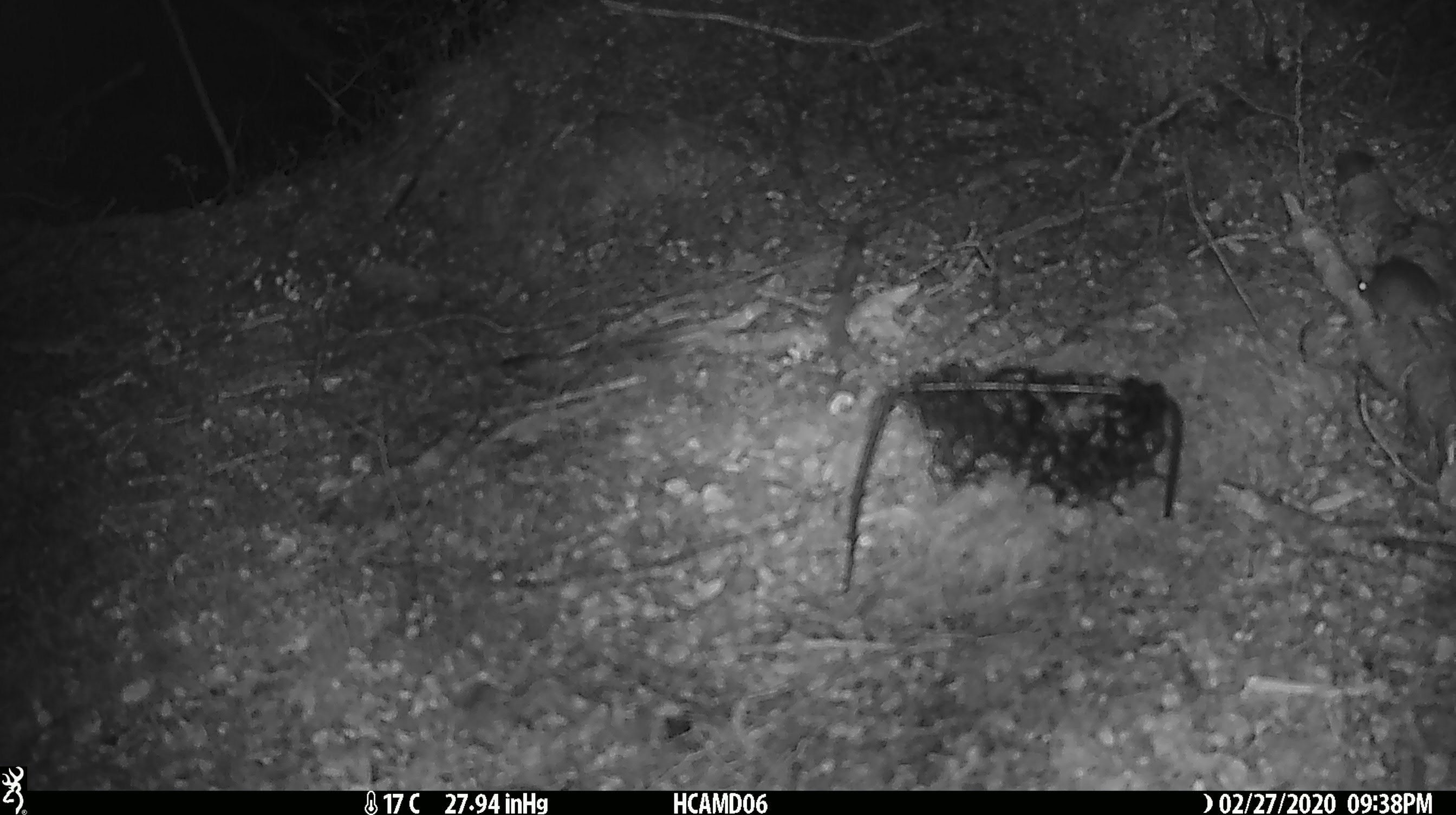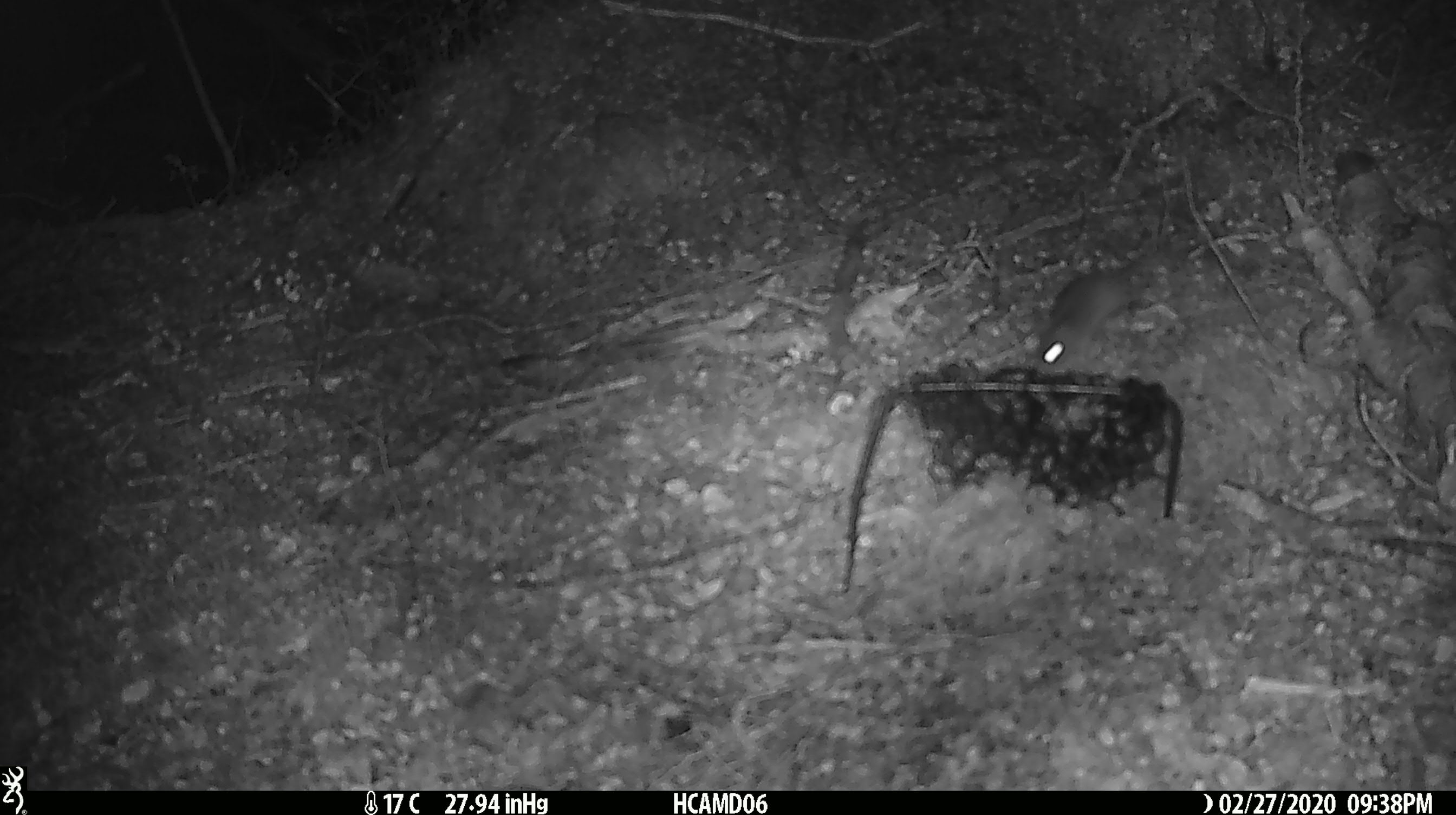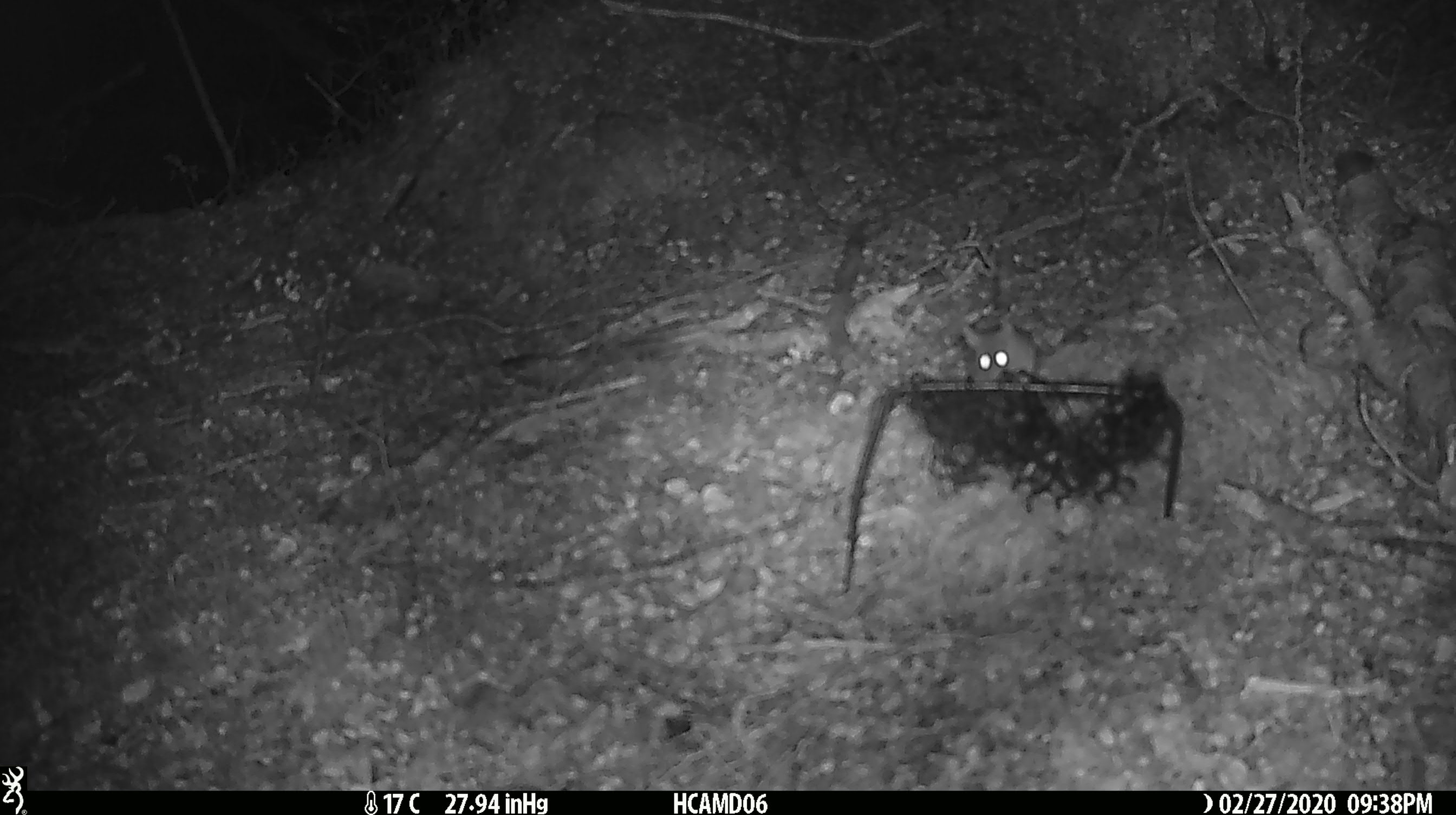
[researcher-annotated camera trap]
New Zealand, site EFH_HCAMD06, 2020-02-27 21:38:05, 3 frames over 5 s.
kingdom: Animalia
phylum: Chordata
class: Mammalia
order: Rodentia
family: Muridae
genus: Mus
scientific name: Mus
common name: mouse